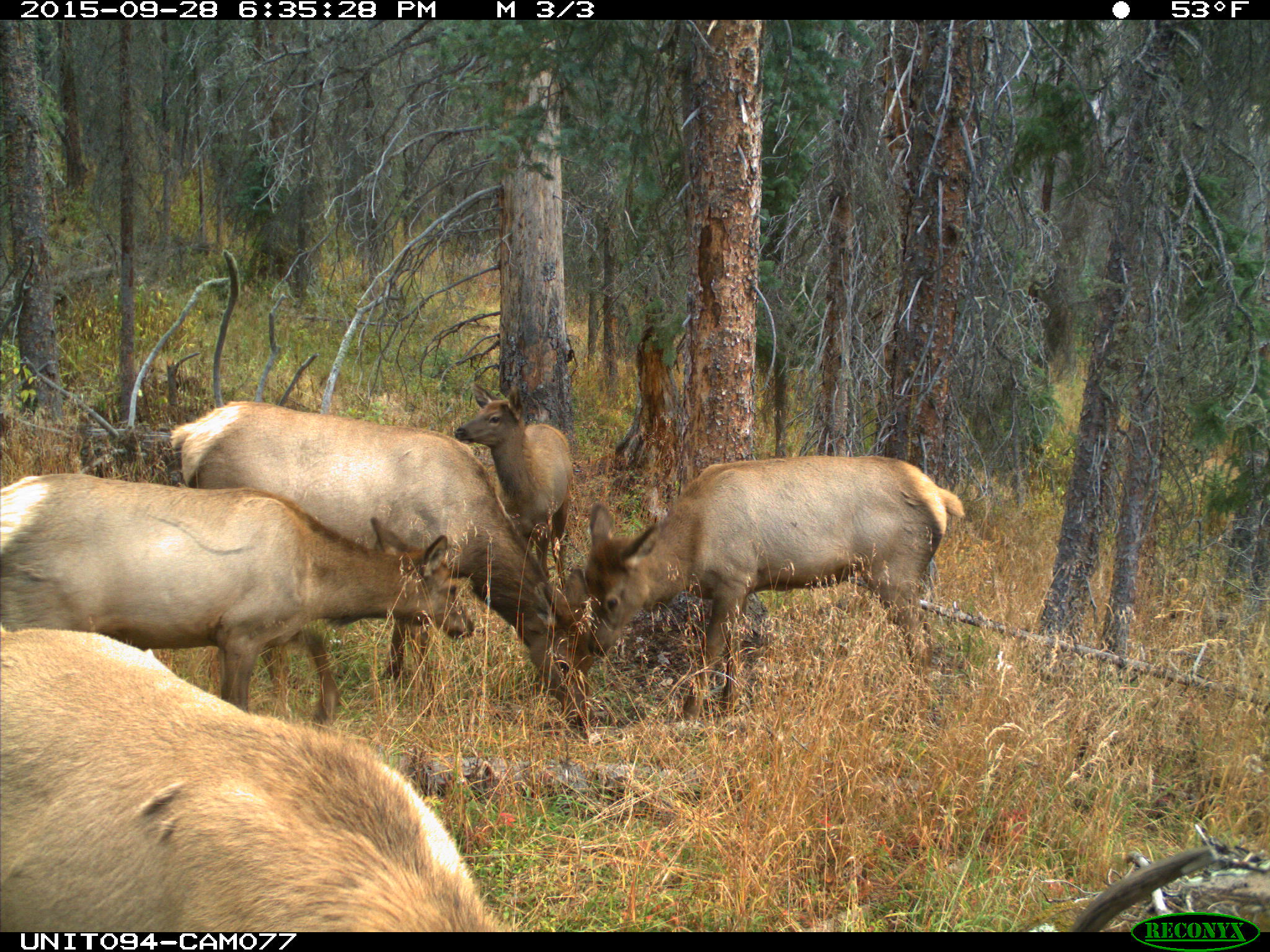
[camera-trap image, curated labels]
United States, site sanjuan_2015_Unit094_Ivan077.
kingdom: Animalia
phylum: Chordata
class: Mammalia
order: Artiodactyla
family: Cervidae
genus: Cervus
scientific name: Cervus elaphus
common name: red deer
Cervus elaphus (red deer).